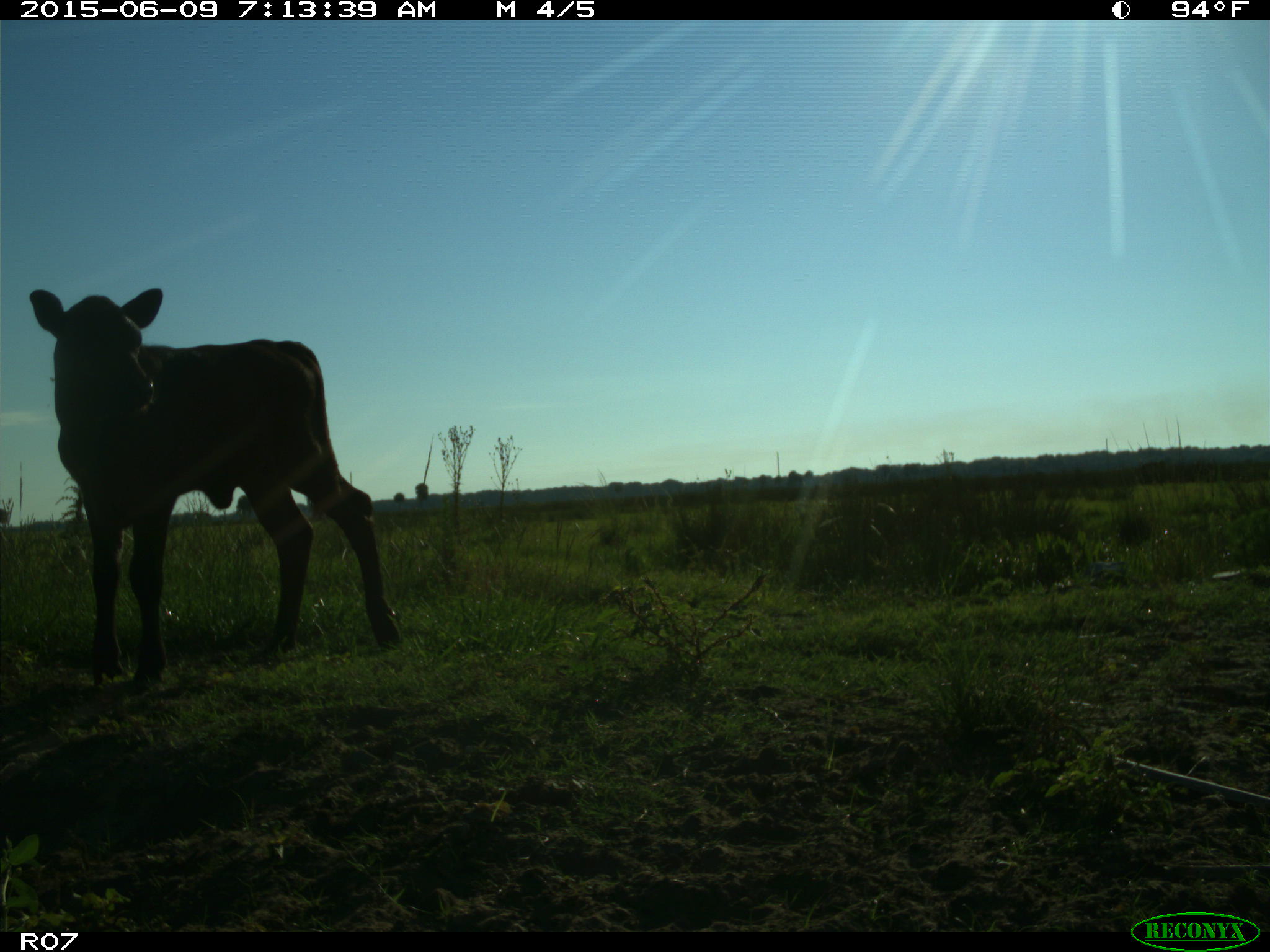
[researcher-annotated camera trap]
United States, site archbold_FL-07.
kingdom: Animalia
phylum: Chordata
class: Mammalia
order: Artiodactyla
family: Bovidae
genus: Bos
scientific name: Bos taurus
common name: domestic cow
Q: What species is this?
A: Bos taurus (domestic cow).